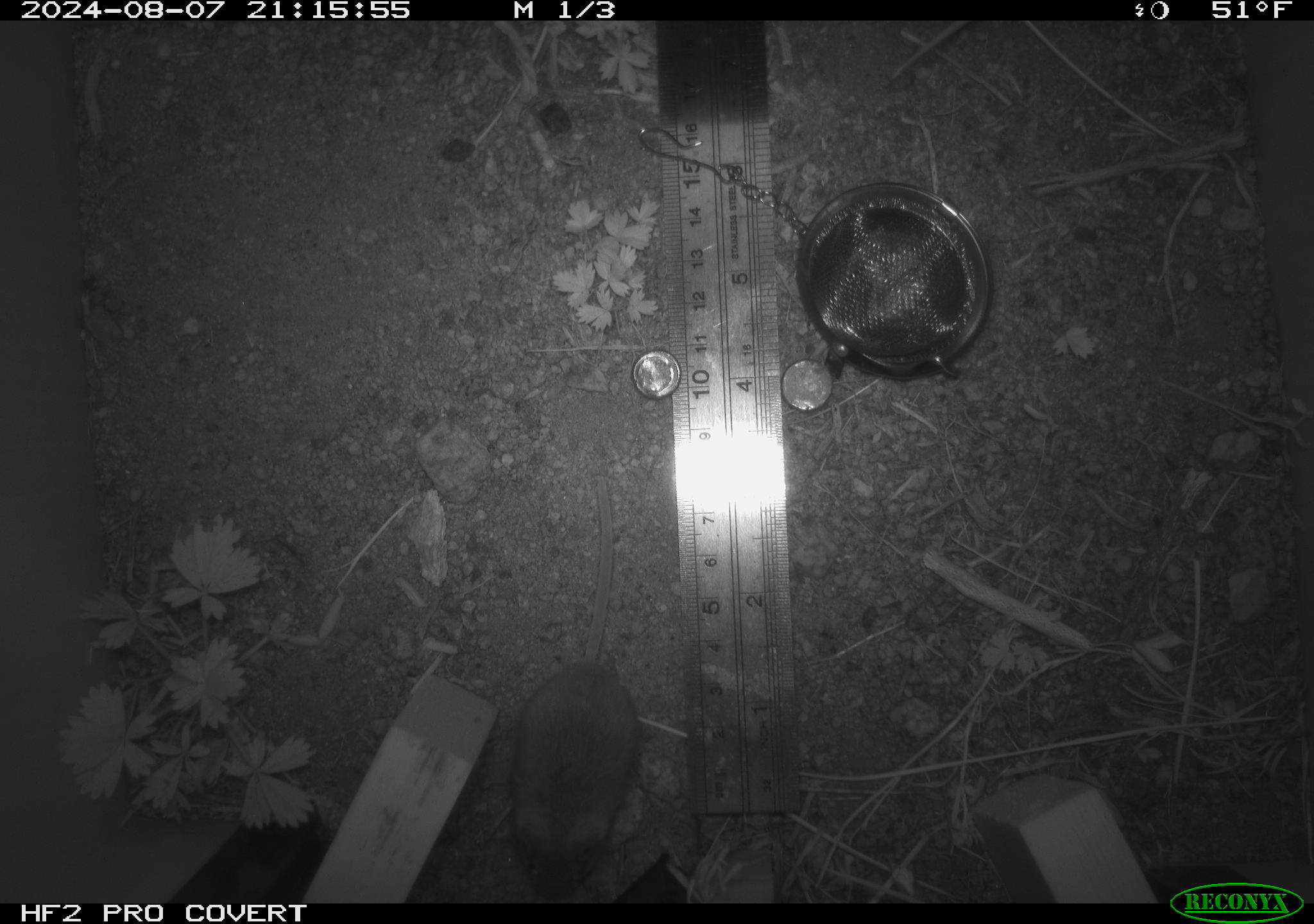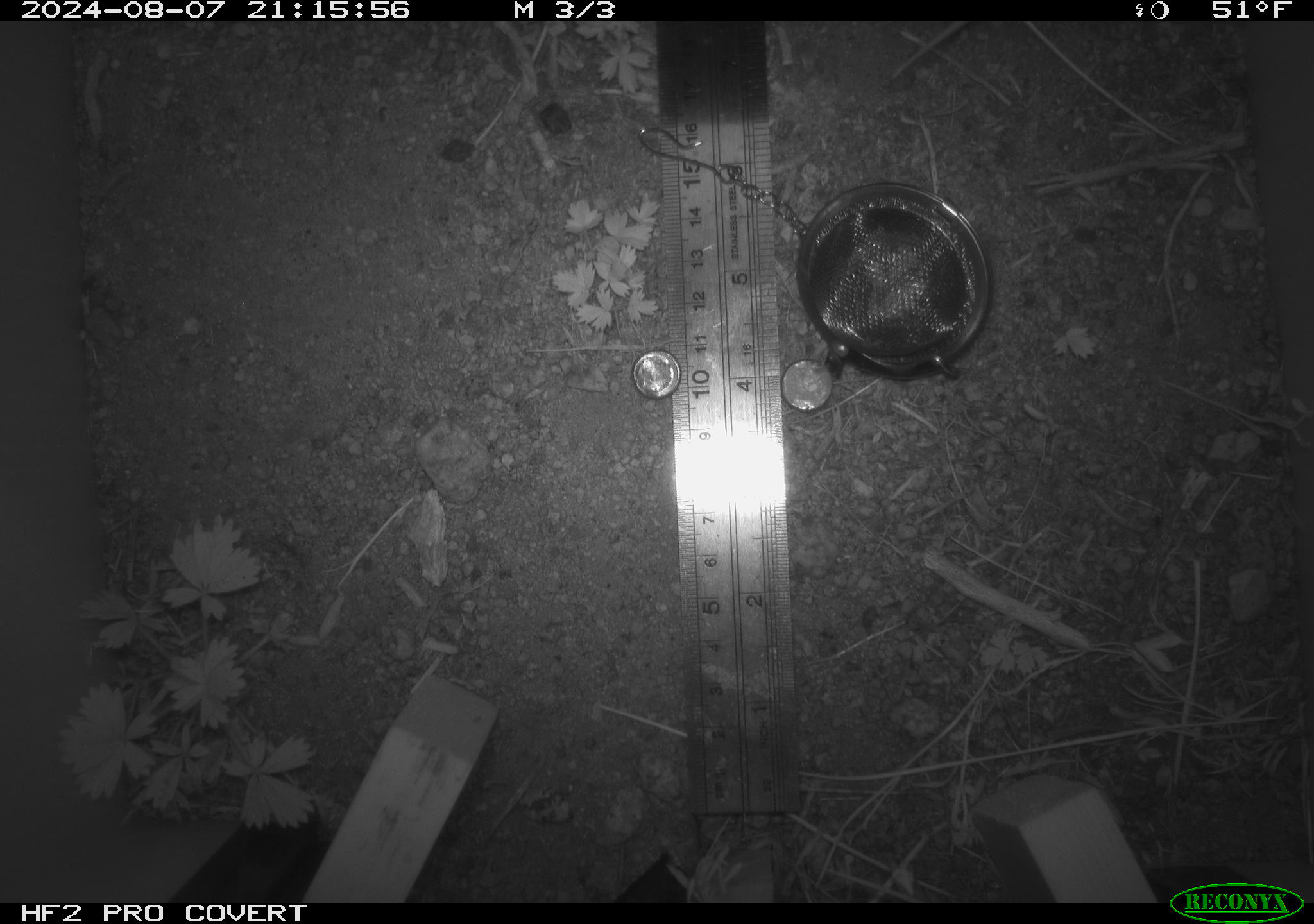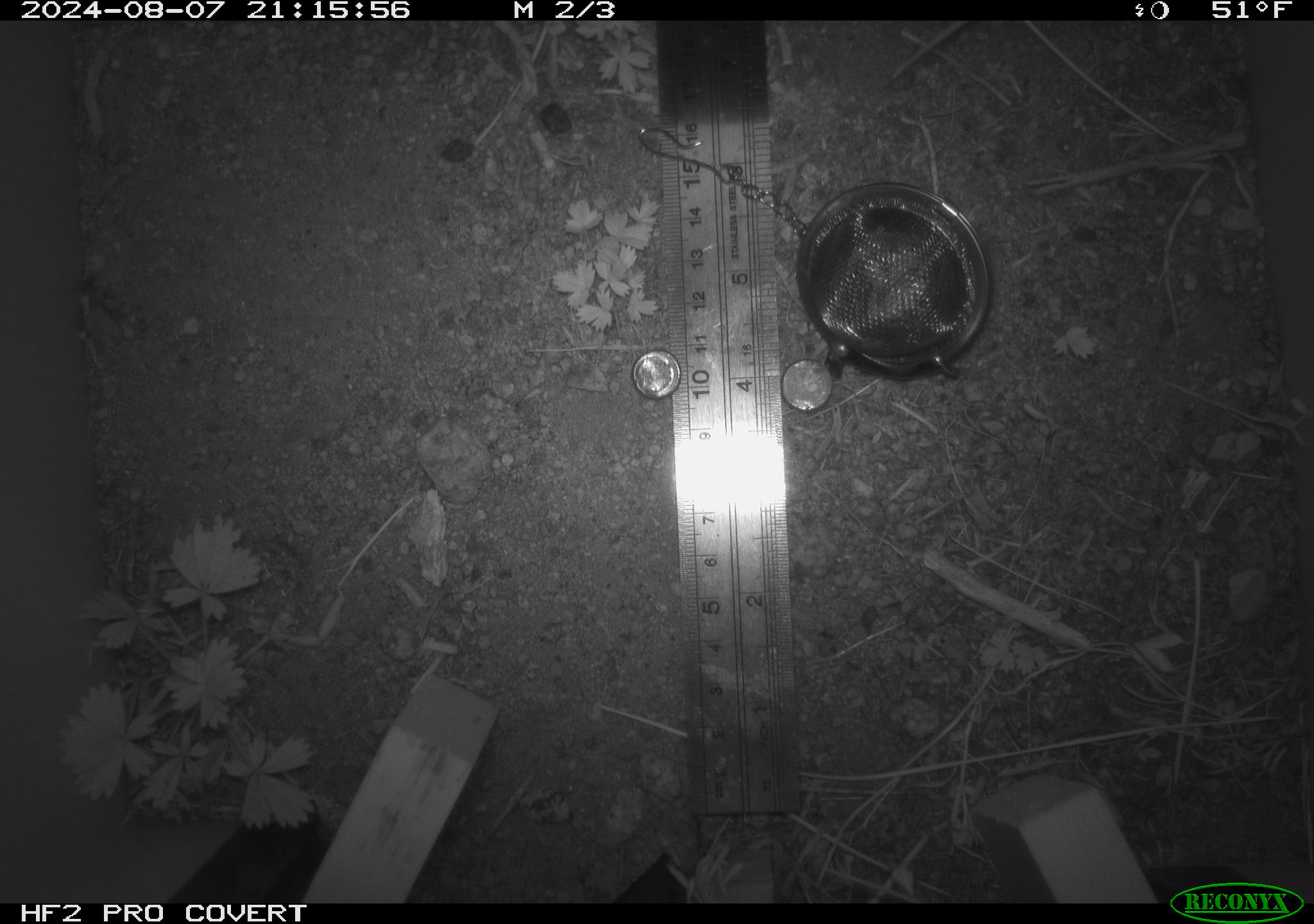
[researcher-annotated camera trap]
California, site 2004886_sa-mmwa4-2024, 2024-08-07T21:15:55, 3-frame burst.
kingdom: Animalia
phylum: Chordata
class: Mammalia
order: Rodentia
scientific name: Rodentia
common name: mouse species